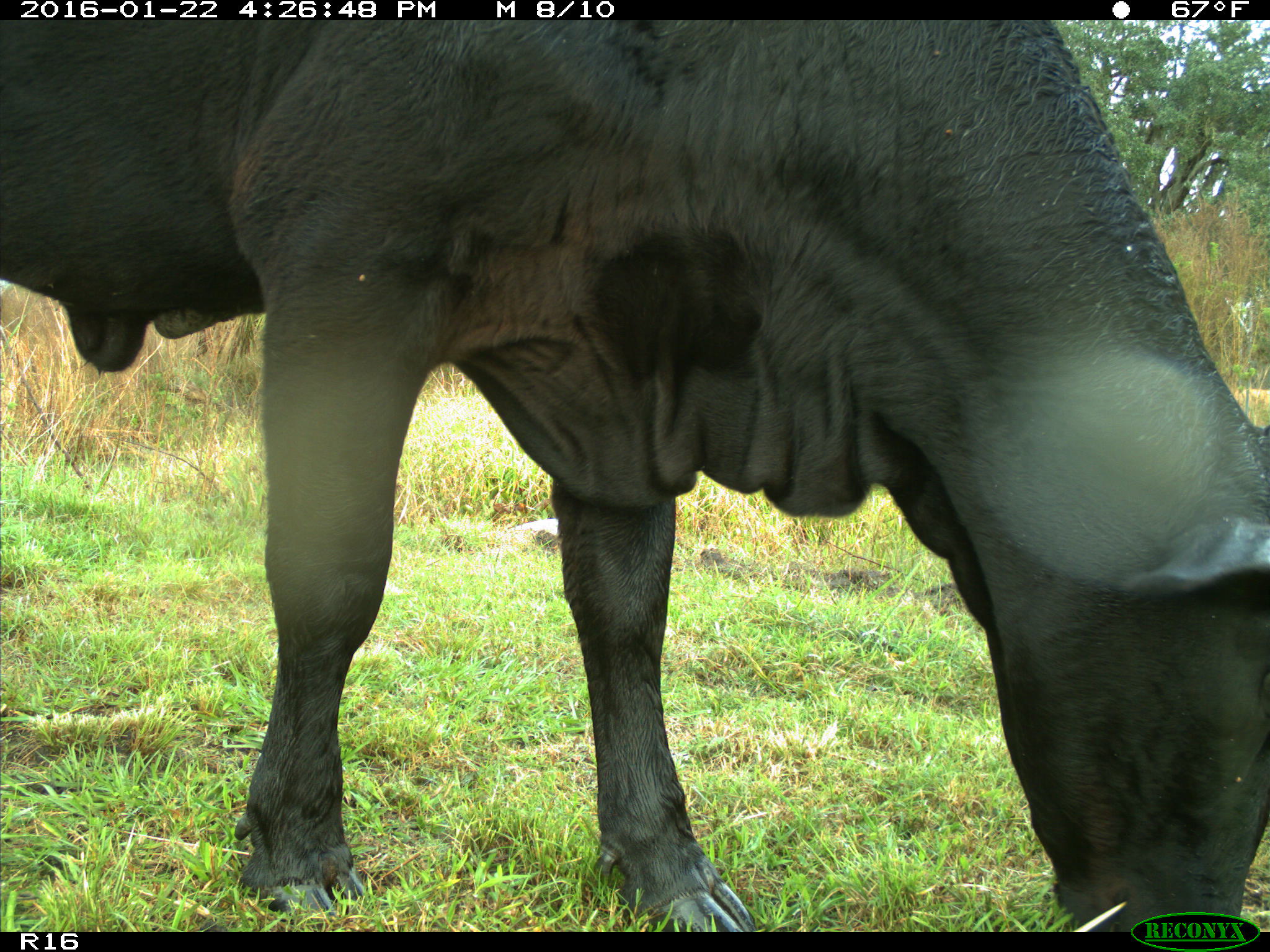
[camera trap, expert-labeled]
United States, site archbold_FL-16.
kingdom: Animalia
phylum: Chordata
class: Mammalia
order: Artiodactyla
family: Bovidae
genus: Bos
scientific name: Bos taurus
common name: domestic cow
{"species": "Bos taurus (domestic cow)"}